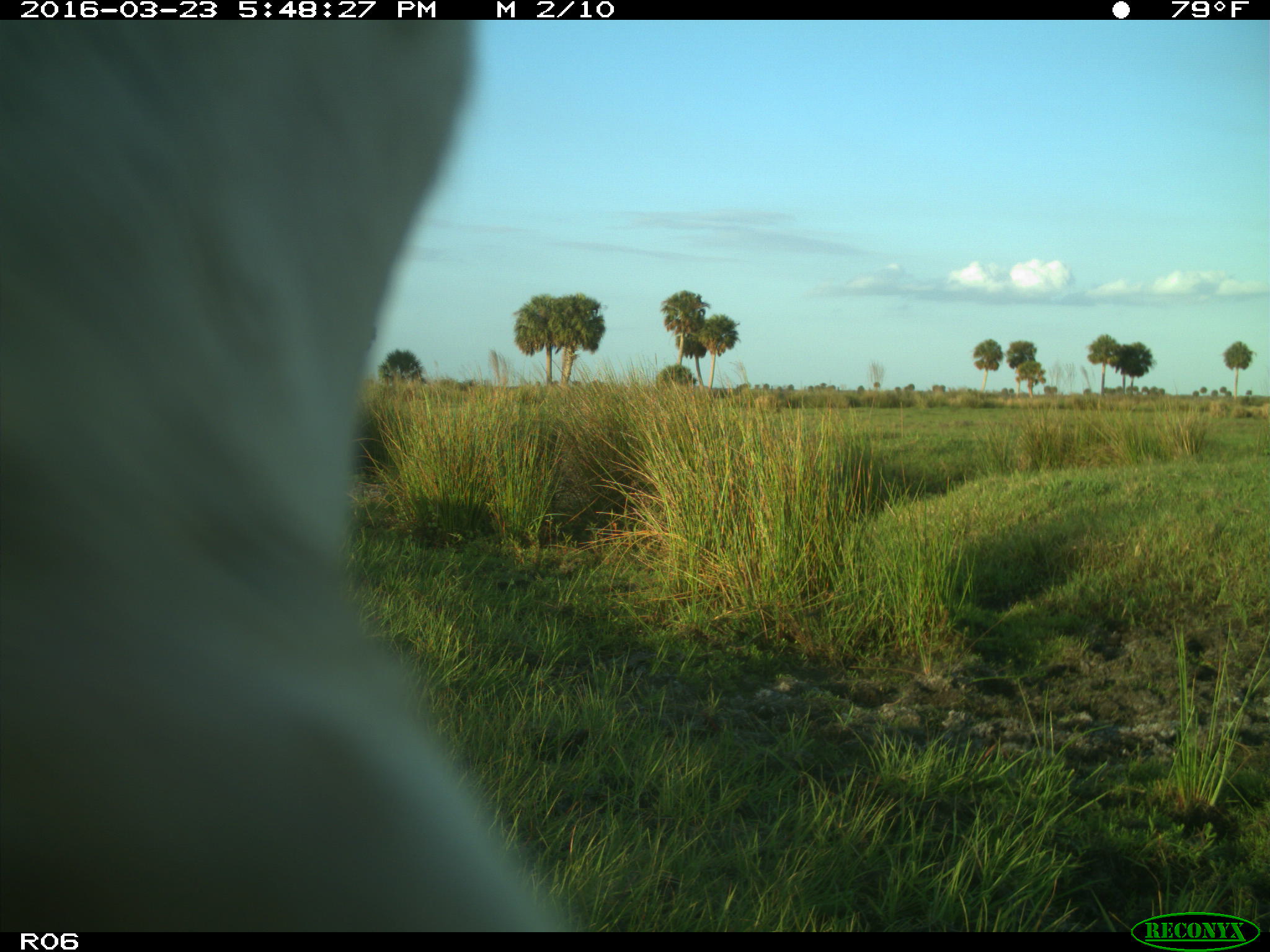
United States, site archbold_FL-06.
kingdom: Animalia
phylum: Chordata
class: Mammalia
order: Artiodactyla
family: Bovidae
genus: Bos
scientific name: Bos taurus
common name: domestic cow